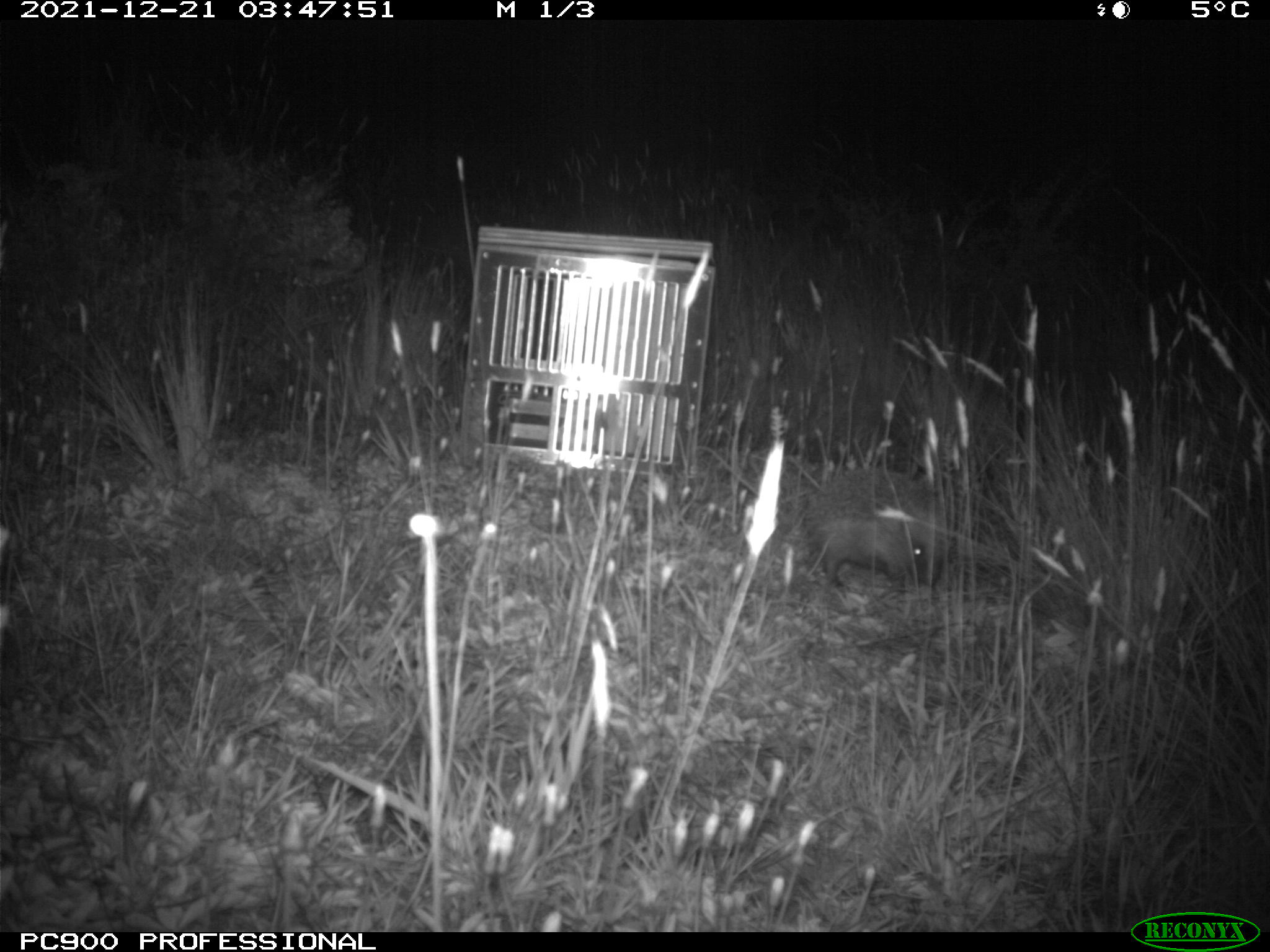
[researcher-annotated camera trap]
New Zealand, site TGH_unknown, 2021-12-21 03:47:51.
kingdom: Animalia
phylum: Chordata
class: Mammalia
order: Eulipotyphla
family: Erinaceidae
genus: Erinaceus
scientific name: Erinaceus europaeus europaeus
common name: european hedgehog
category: hedgehog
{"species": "hedgehog (european hedgehog) (Erinaceus europaeus europaeus)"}